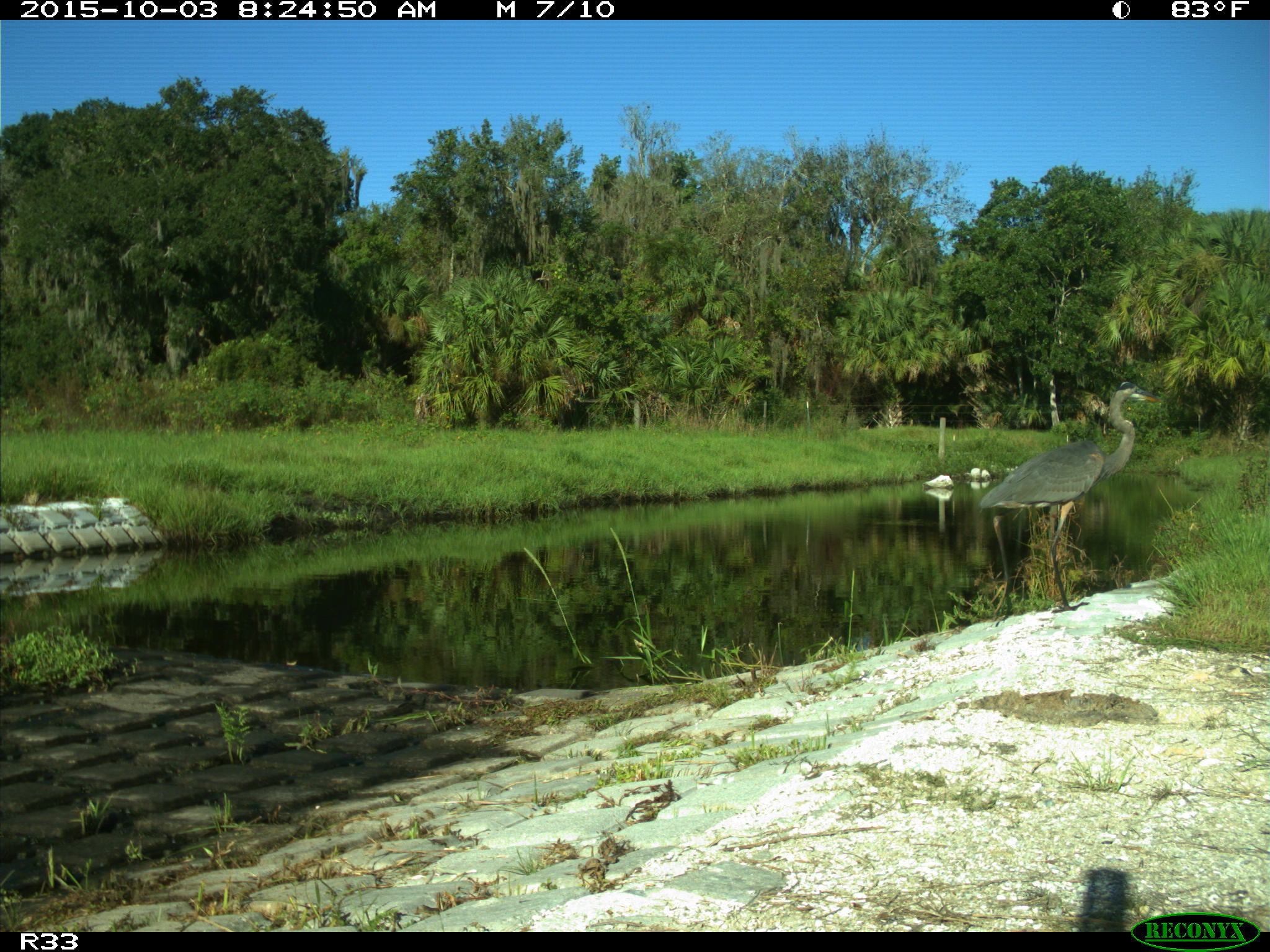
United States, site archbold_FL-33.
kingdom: Animalia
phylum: Chordata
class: Aves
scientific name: Aves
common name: birds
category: unidentified bird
Unidentified bird (birds) (Aves).